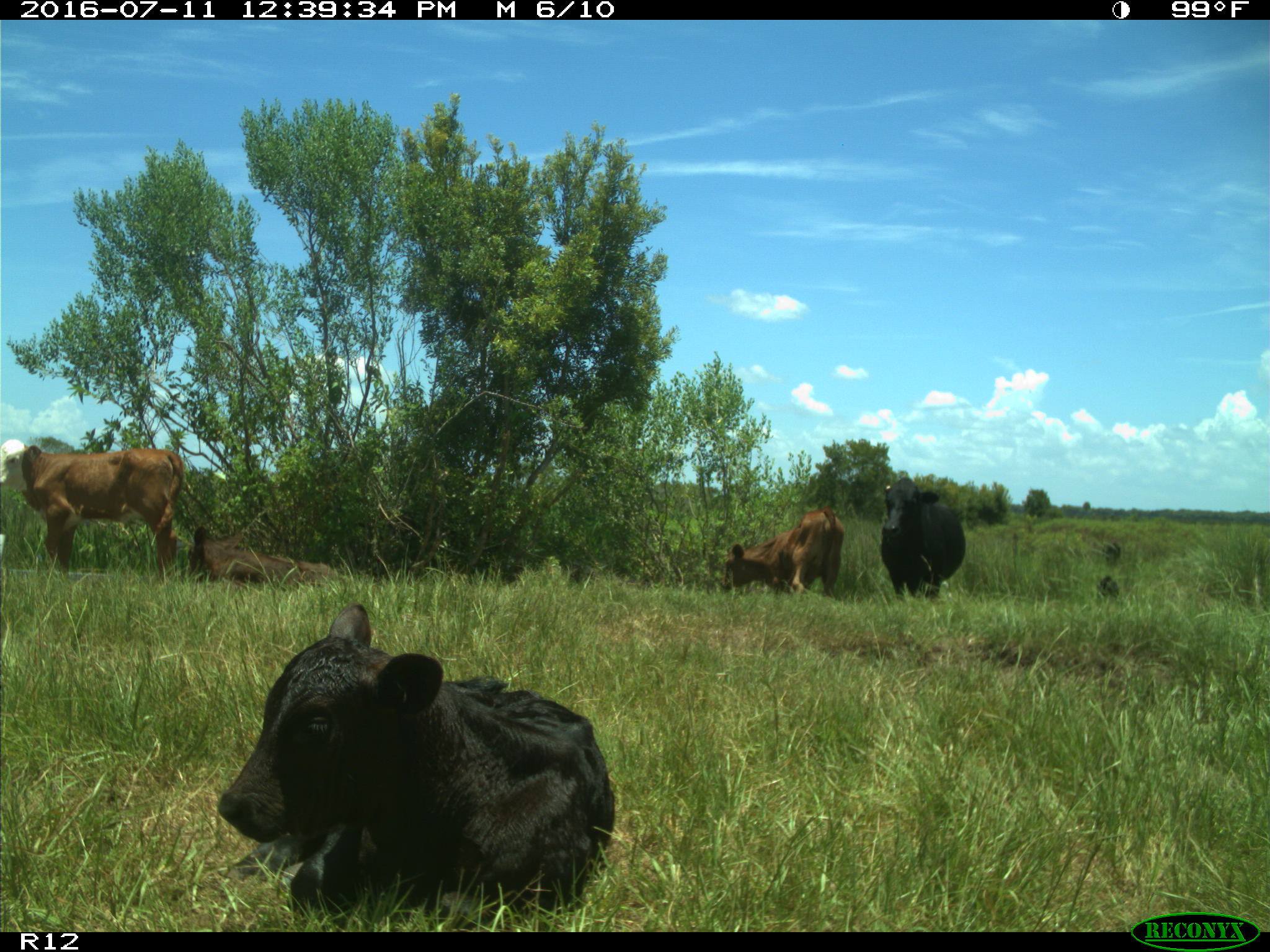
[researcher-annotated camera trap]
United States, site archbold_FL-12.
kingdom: Animalia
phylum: Chordata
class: Mammalia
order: Artiodactyla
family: Bovidae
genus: Bos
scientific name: Bos taurus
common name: domestic cow